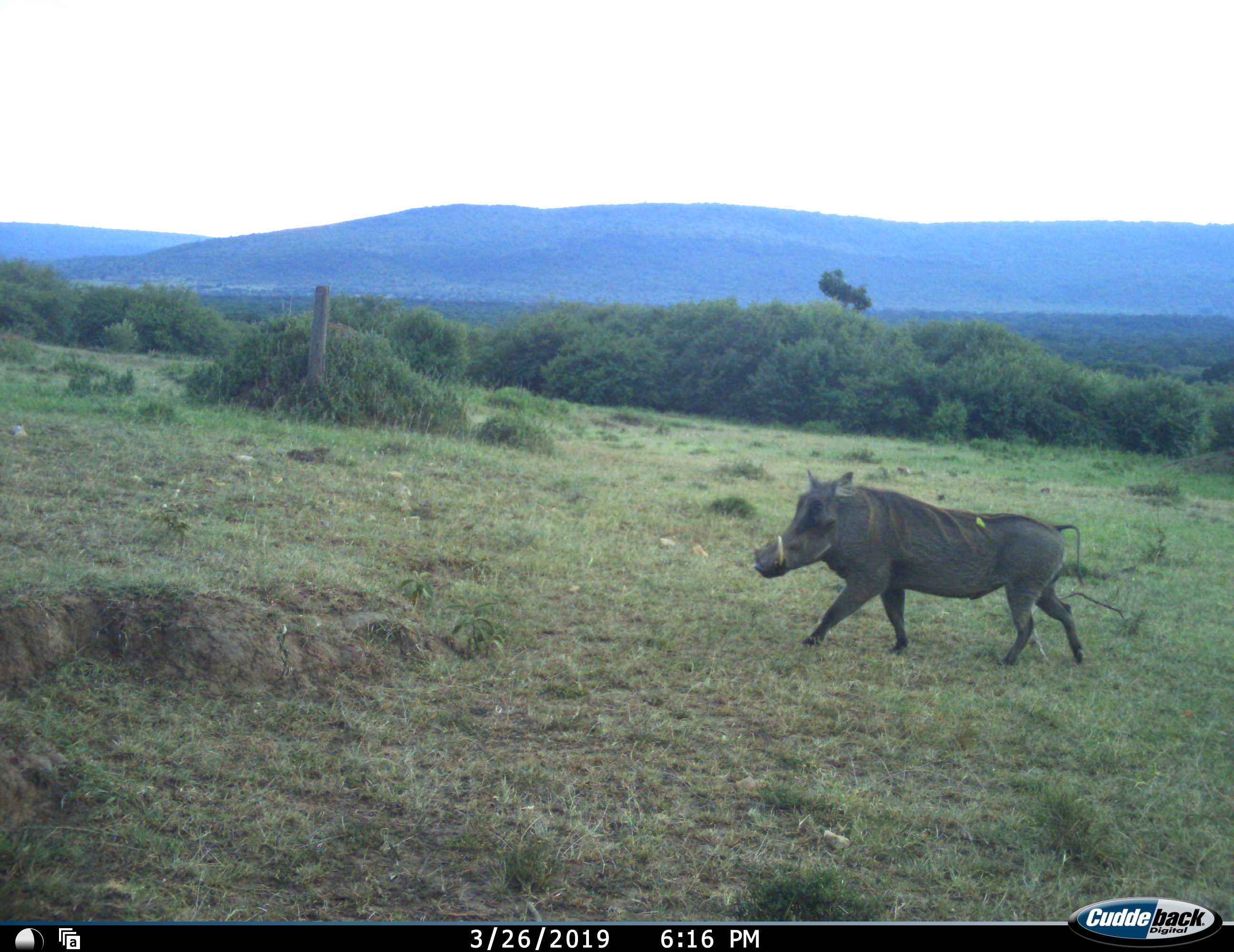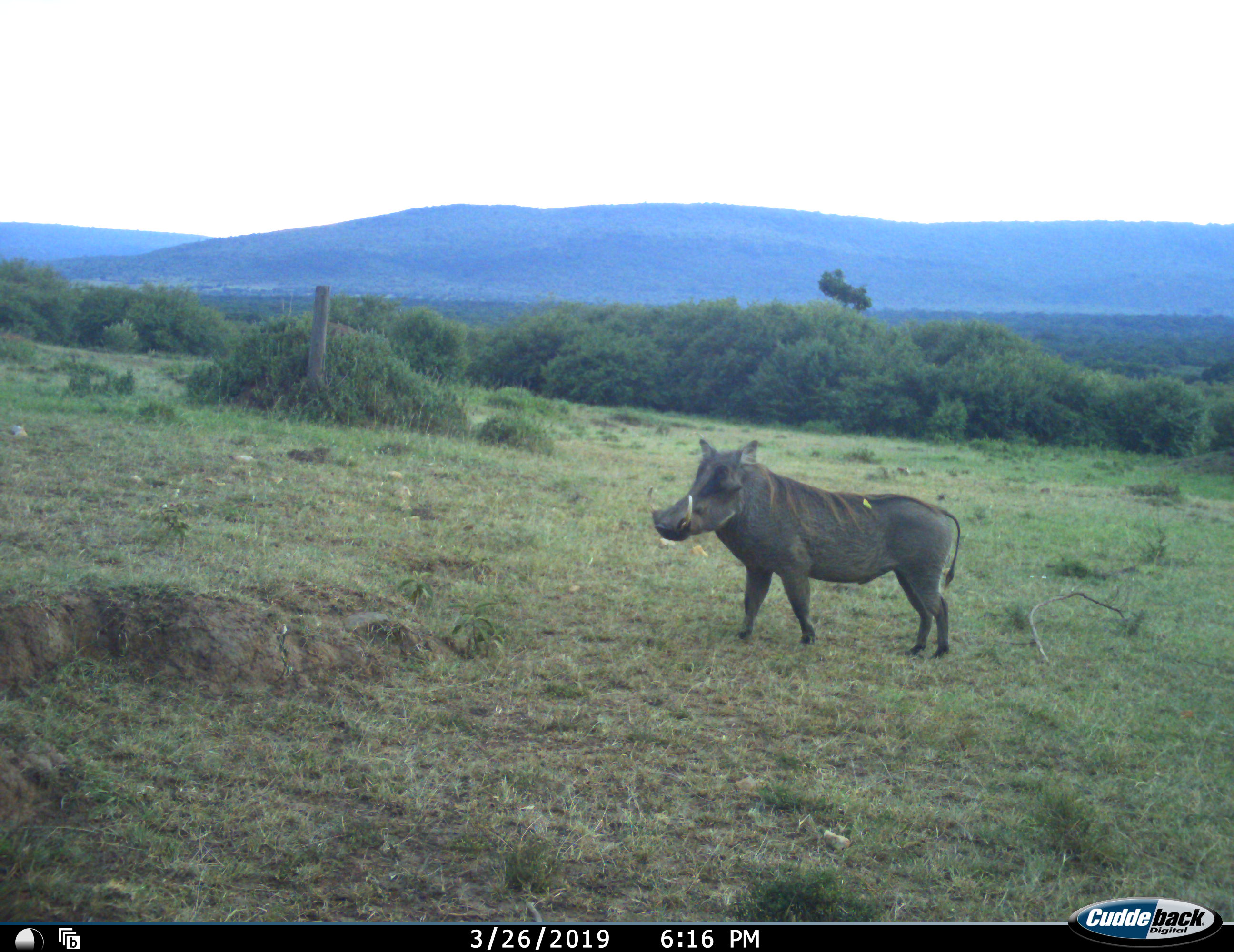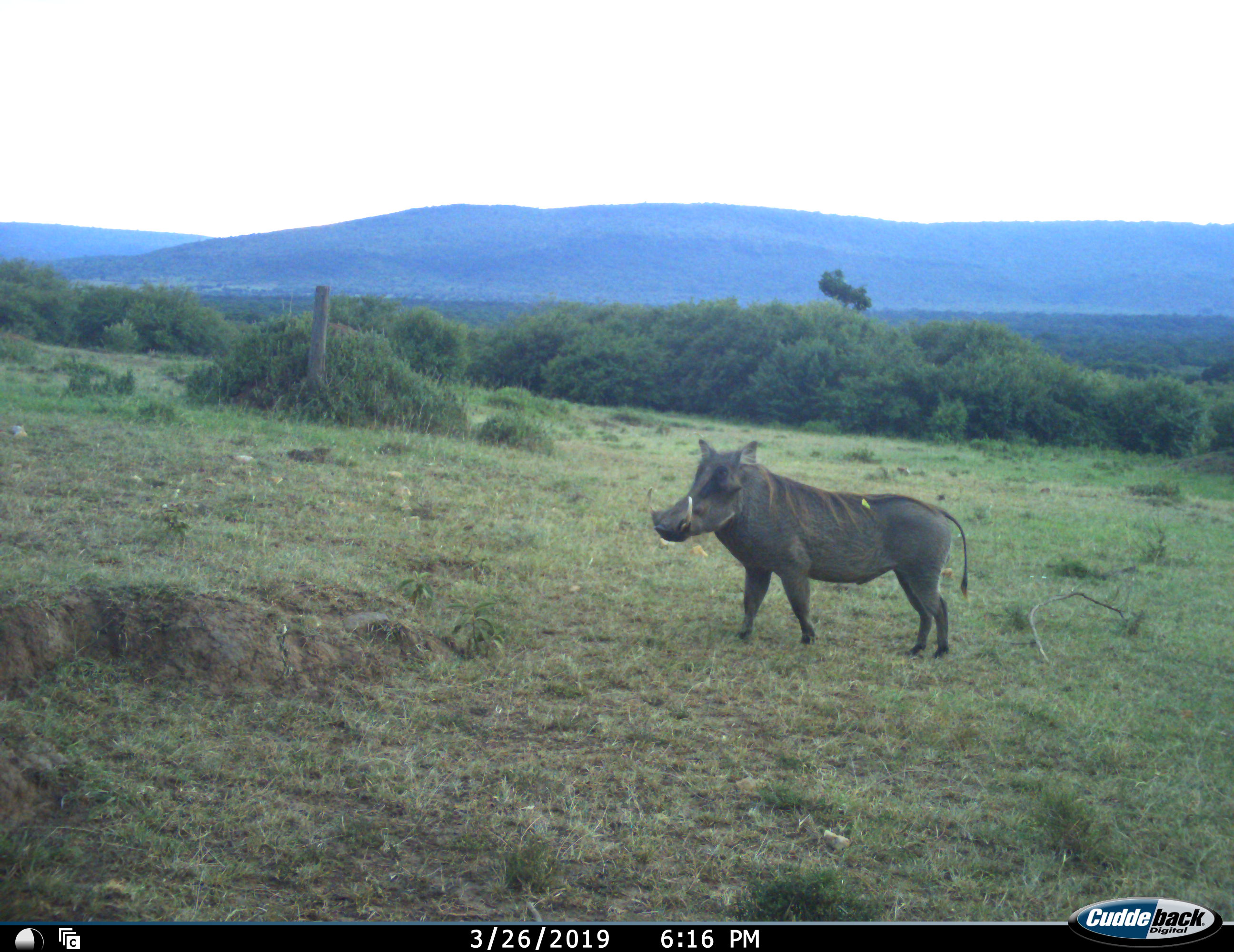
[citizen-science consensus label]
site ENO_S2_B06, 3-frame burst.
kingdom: Animalia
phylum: Chordata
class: Mammalia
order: Artiodactyla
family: Suidae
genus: Phacochoerus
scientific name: Phacochoerus africanus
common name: warthog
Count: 1.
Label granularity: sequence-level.